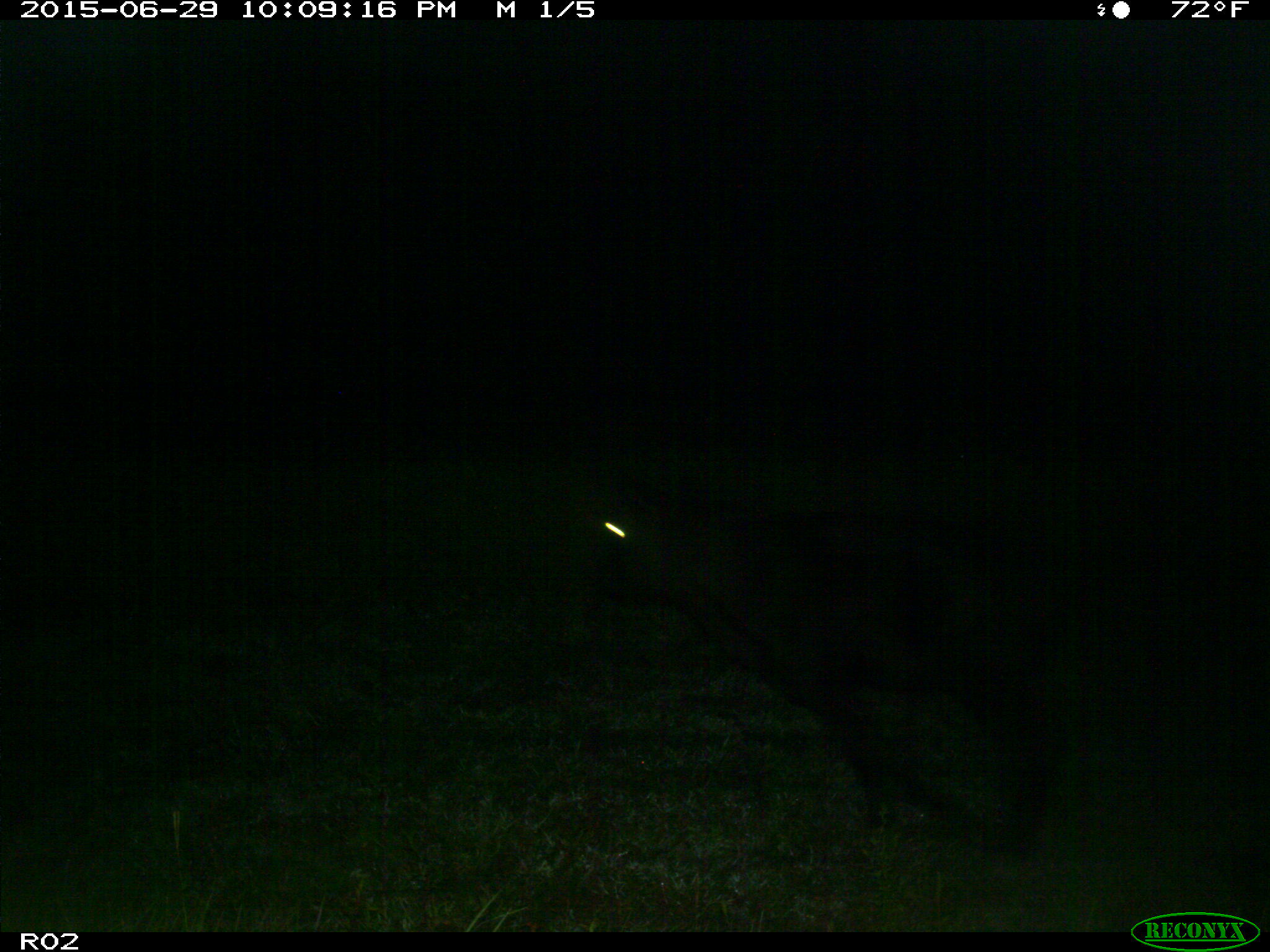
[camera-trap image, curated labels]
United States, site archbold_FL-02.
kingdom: Animalia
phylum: Chordata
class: Mammalia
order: Artiodactyla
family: Bovidae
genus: Bos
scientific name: Bos taurus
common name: domestic cow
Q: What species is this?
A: Bos taurus (domestic cow).